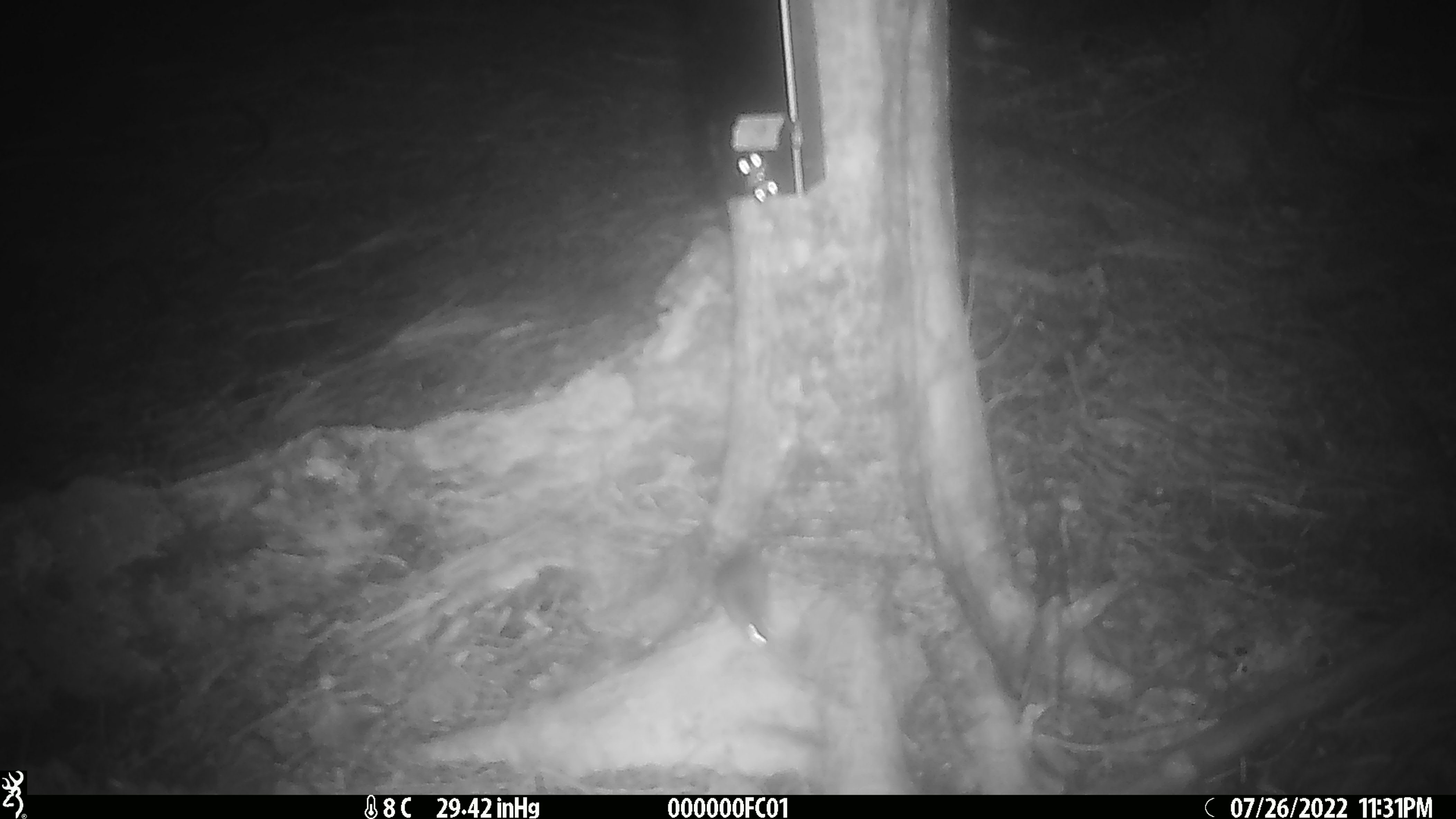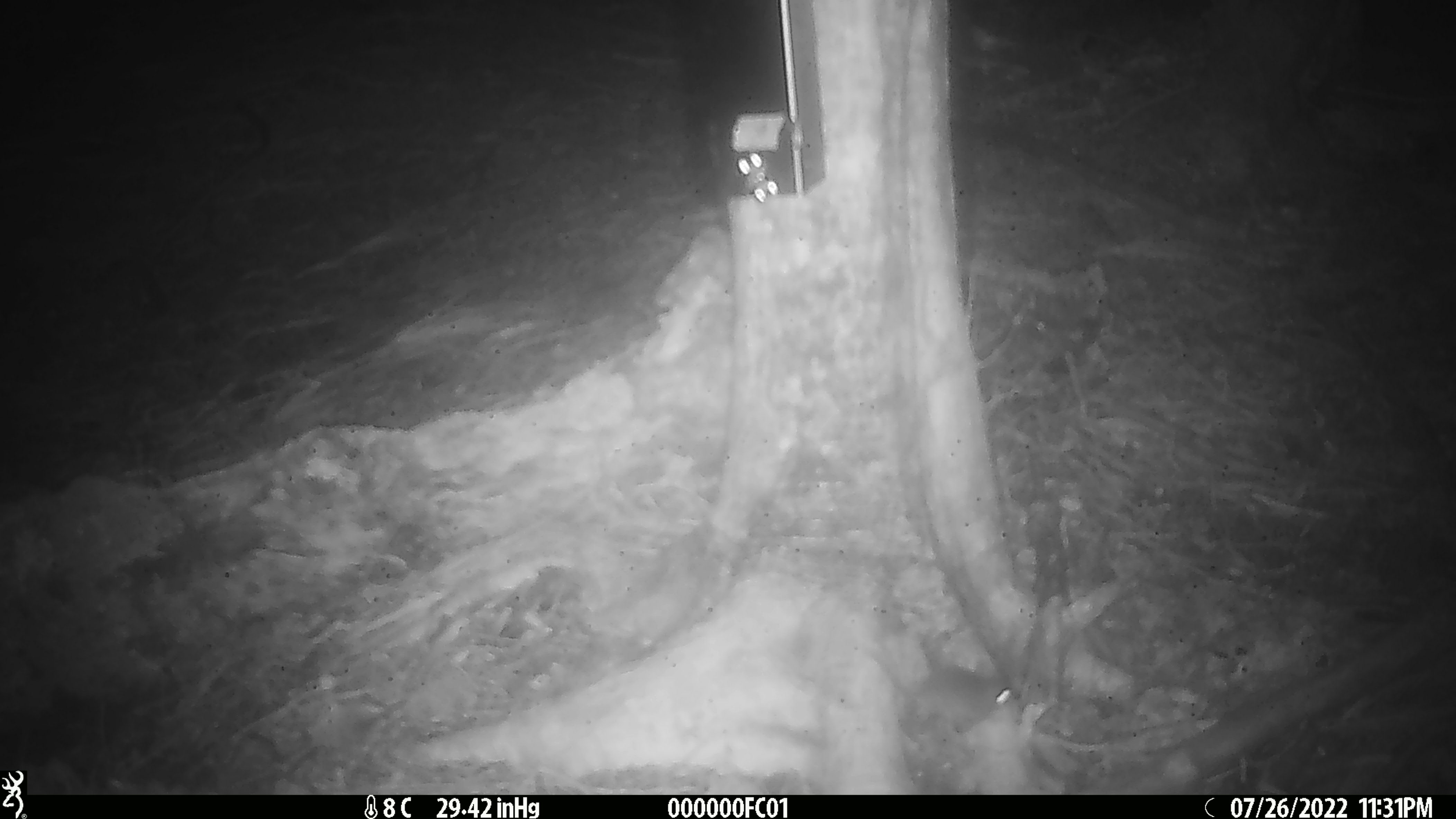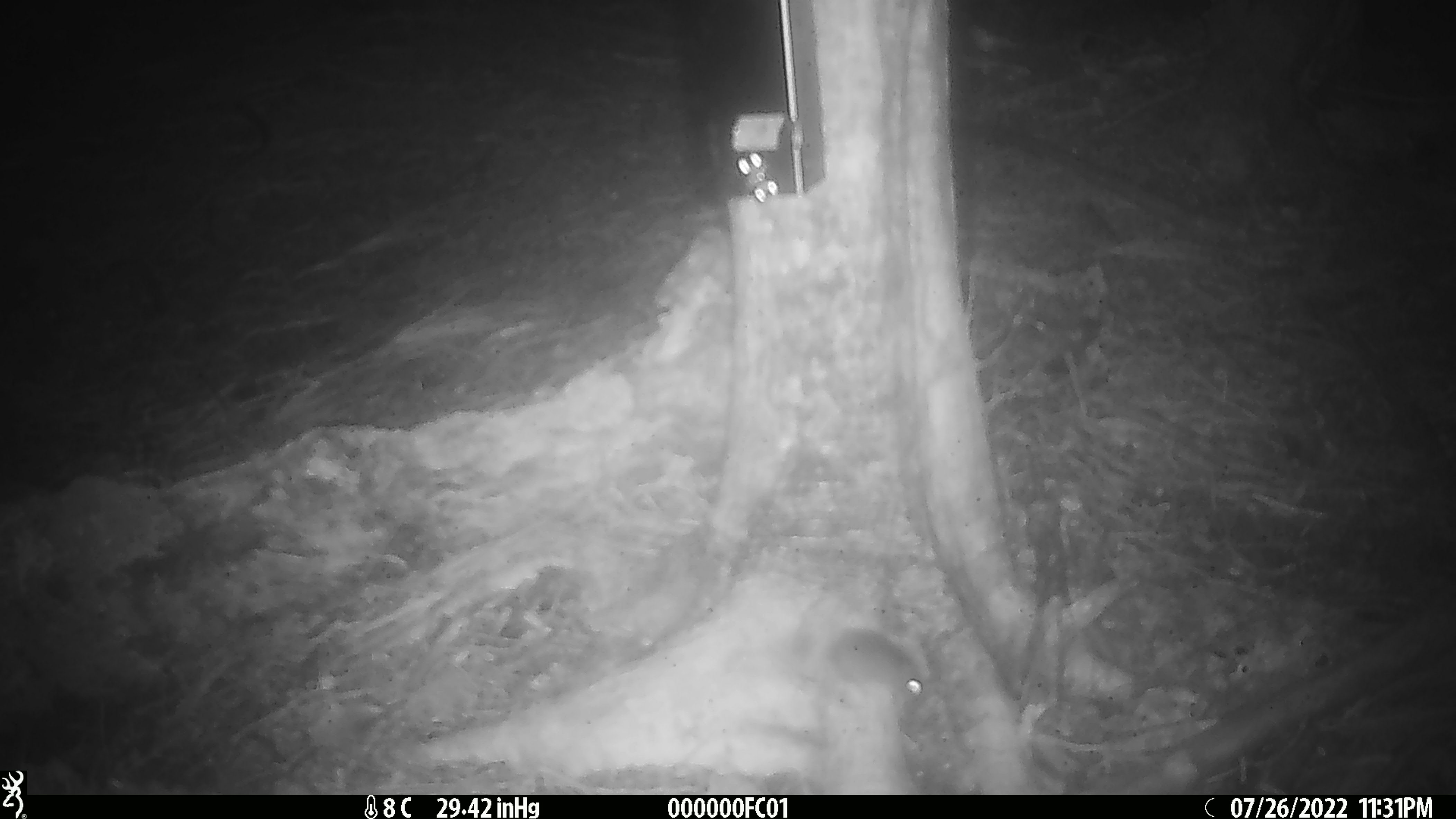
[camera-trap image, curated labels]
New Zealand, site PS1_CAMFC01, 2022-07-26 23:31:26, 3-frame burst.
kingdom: Animalia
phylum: Chordata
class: Mammalia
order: Rodentia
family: Muridae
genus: Mus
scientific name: Mus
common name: mouse